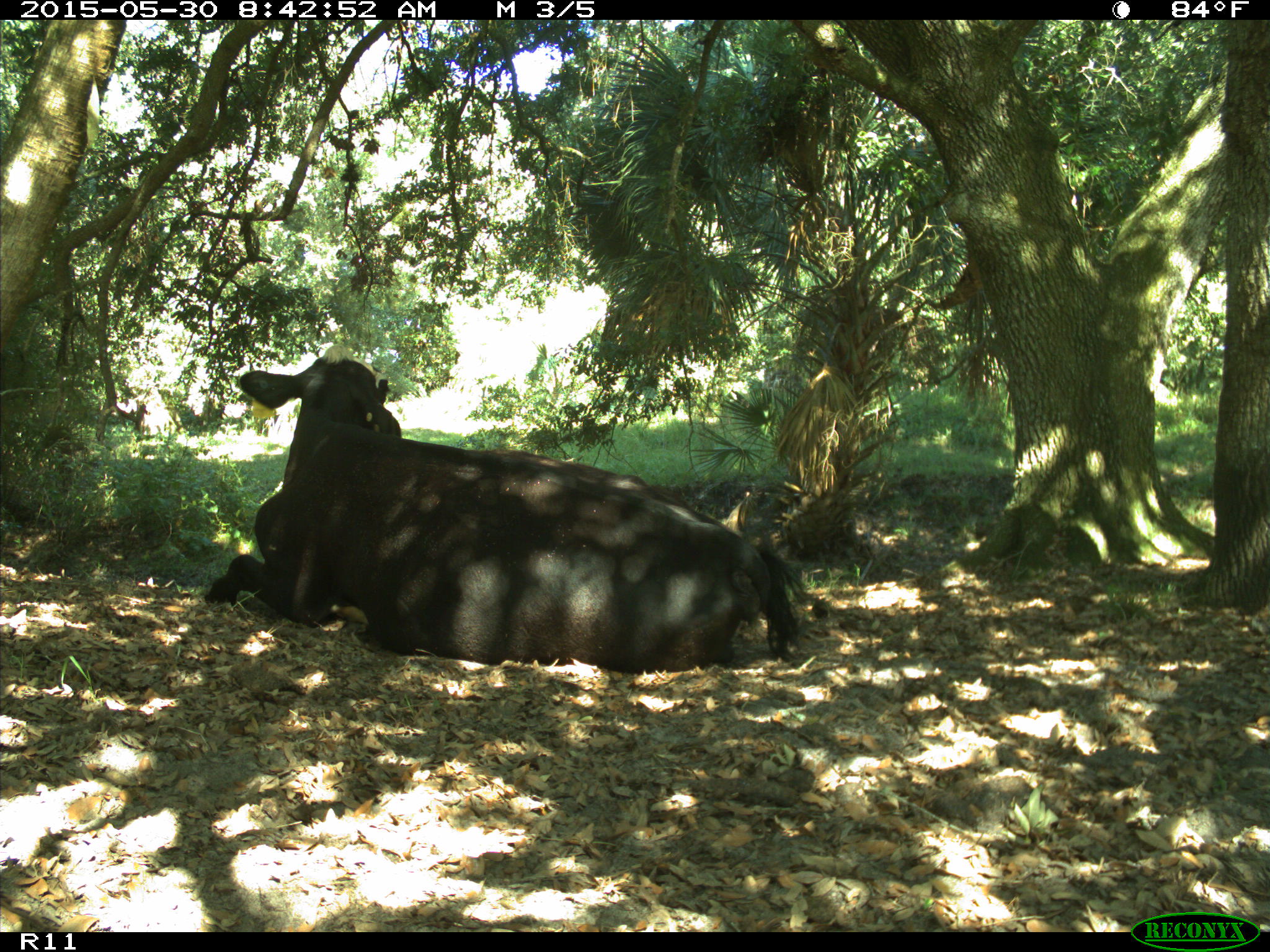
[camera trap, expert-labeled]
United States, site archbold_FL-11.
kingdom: Animalia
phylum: Chordata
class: Mammalia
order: Artiodactyla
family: Bovidae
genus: Bos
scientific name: Bos taurus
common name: domestic cow